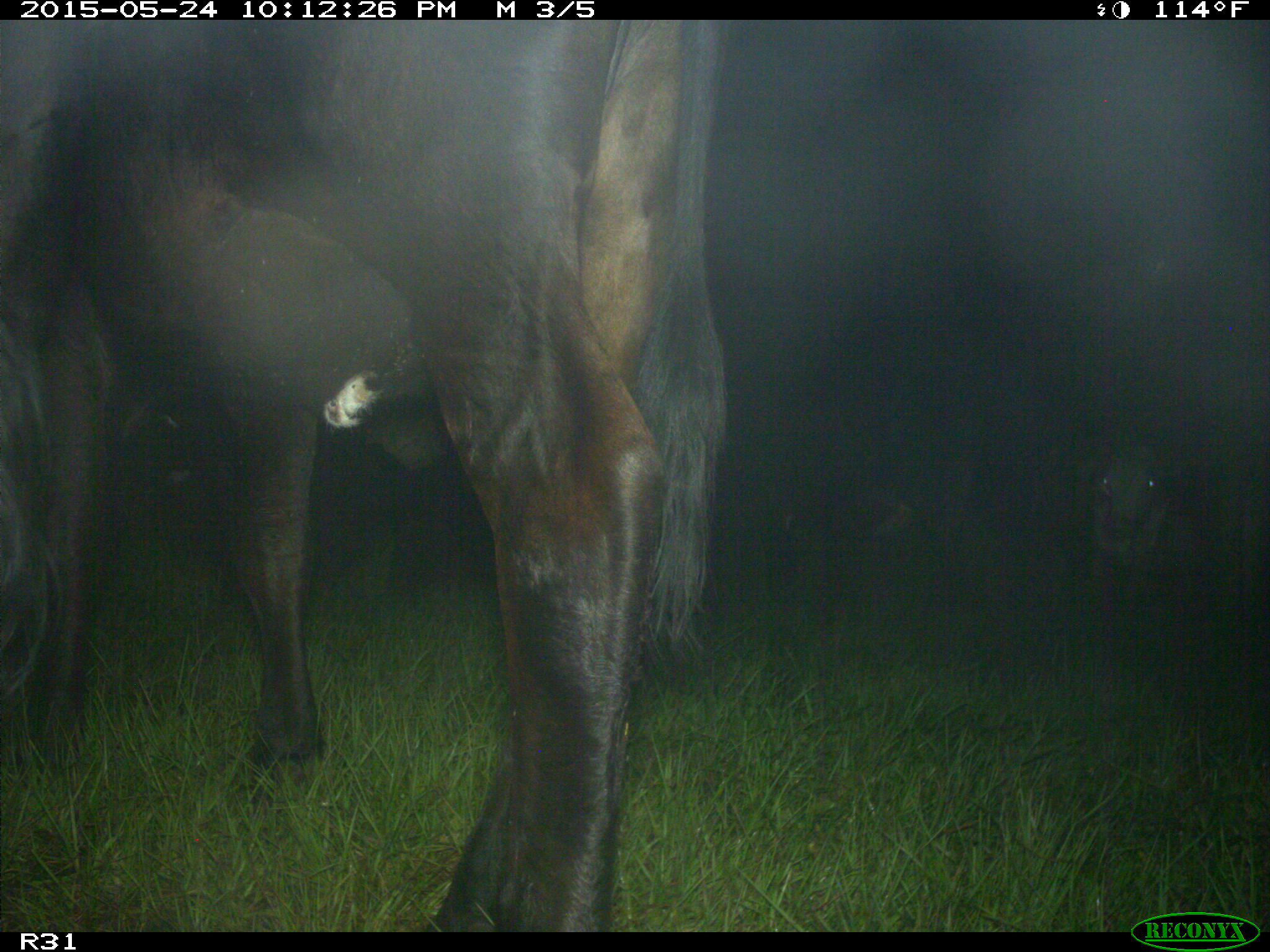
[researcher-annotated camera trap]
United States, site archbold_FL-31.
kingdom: Animalia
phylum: Chordata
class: Mammalia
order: Artiodactyla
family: Bovidae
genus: Bos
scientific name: Bos taurus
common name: domestic cow